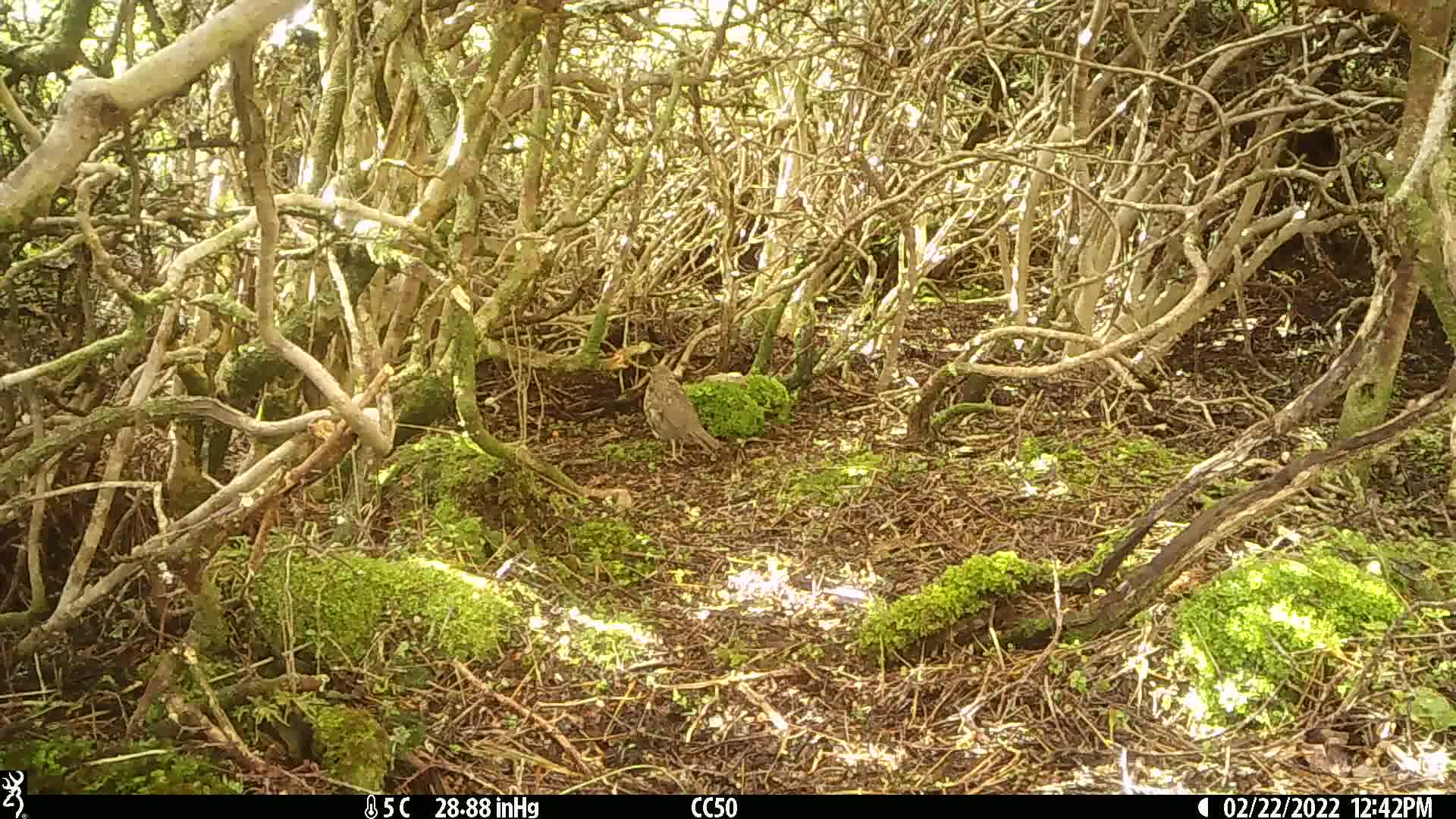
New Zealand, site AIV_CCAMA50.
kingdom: Animalia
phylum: Chordata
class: Aves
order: Passeriformes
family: Turdidae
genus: Turdus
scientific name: Turdus philomelos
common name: song thrush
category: thrush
Thrush (song thrush) (Turdus philomelos).